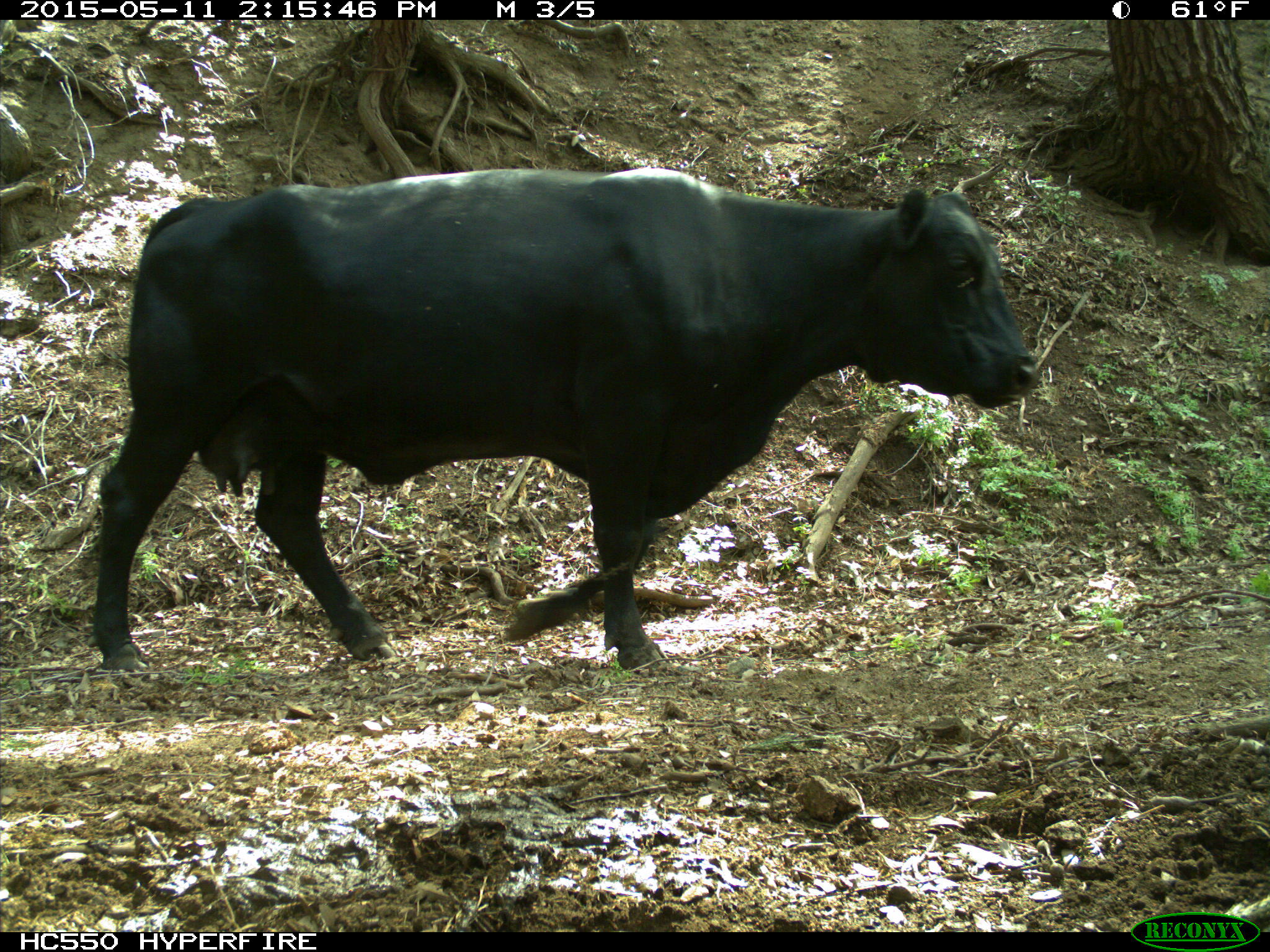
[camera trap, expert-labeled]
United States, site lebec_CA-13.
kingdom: Animalia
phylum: Chordata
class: Mammalia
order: Artiodactyla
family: Bovidae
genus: Bos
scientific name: Bos taurus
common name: domestic cow